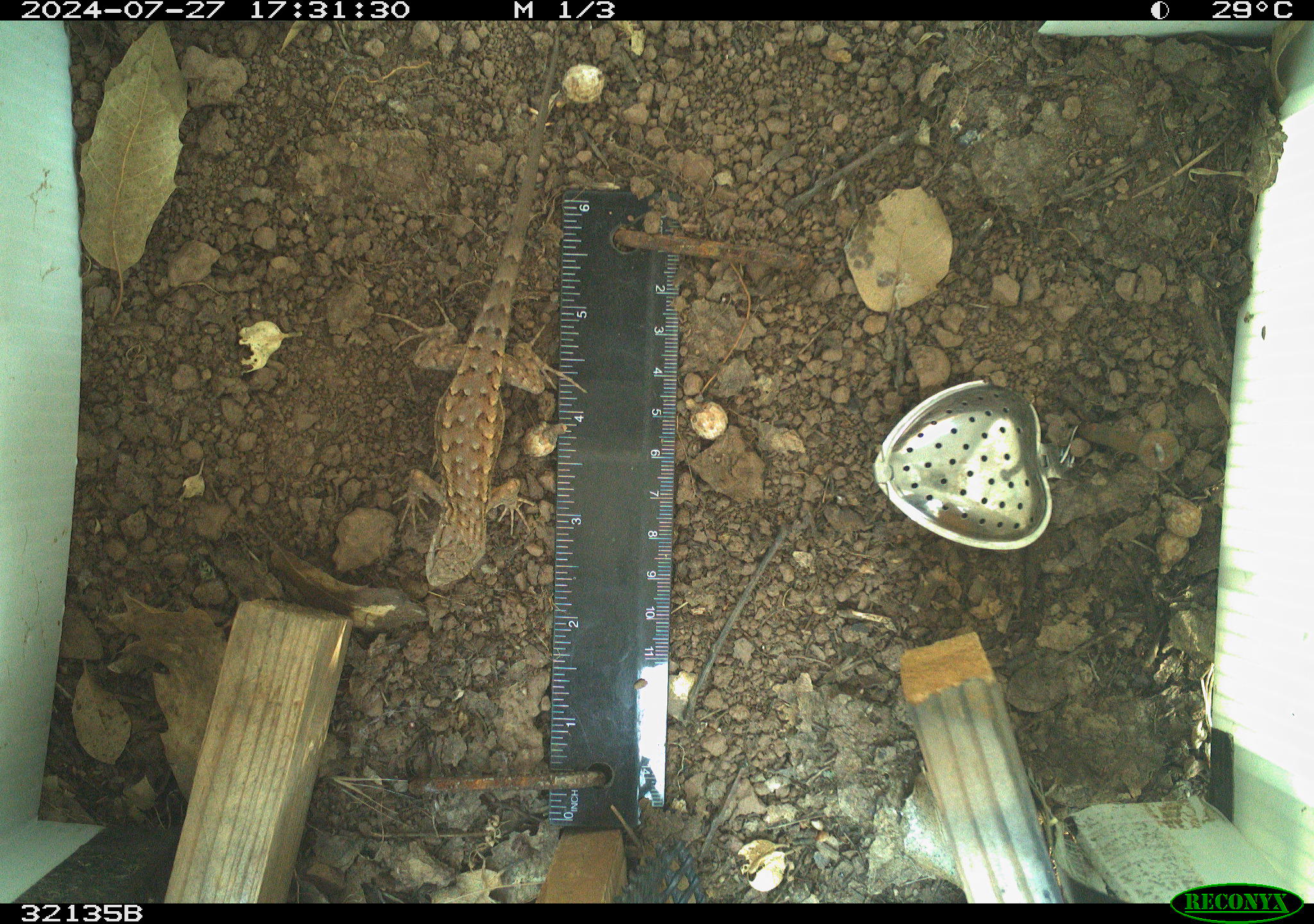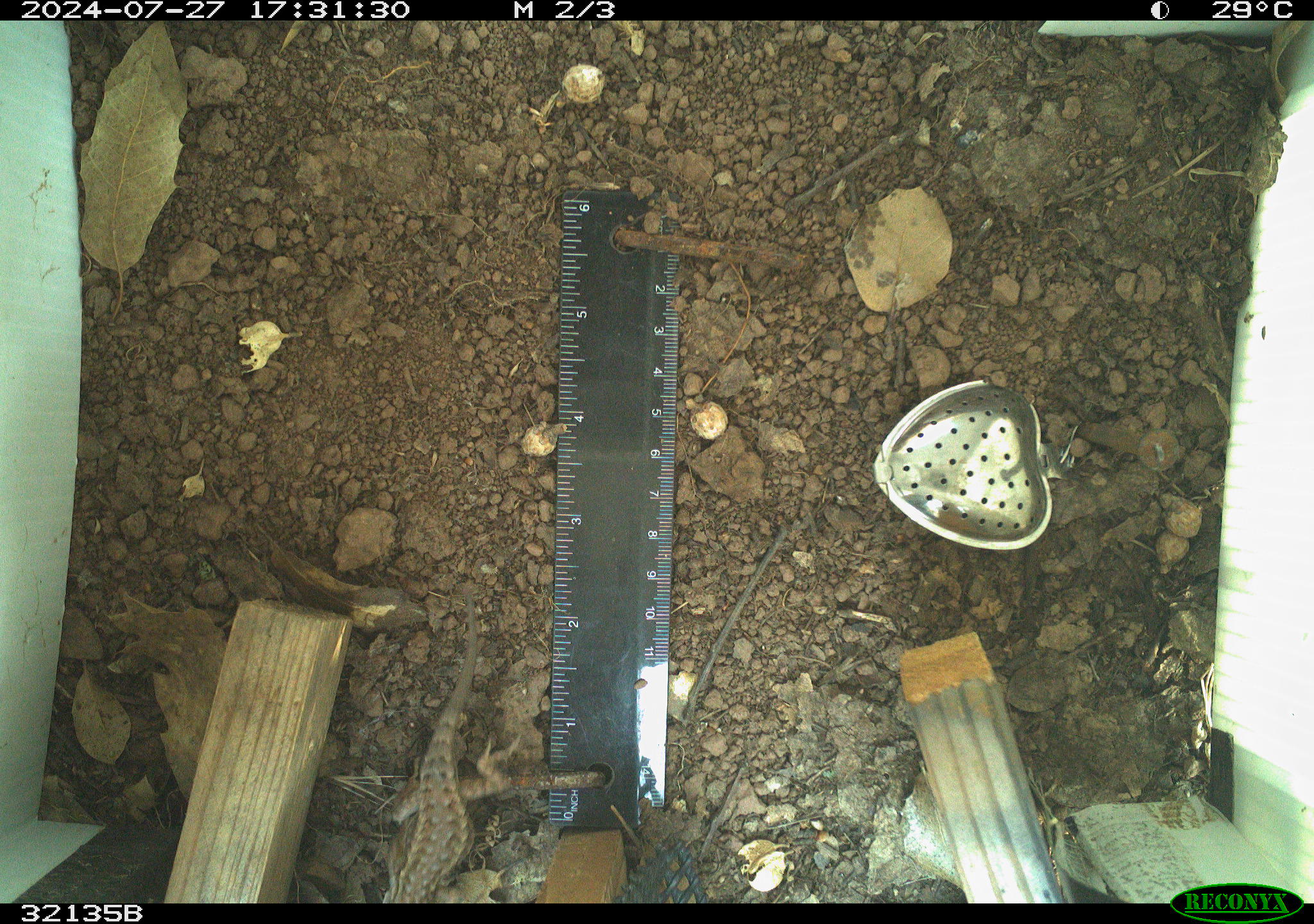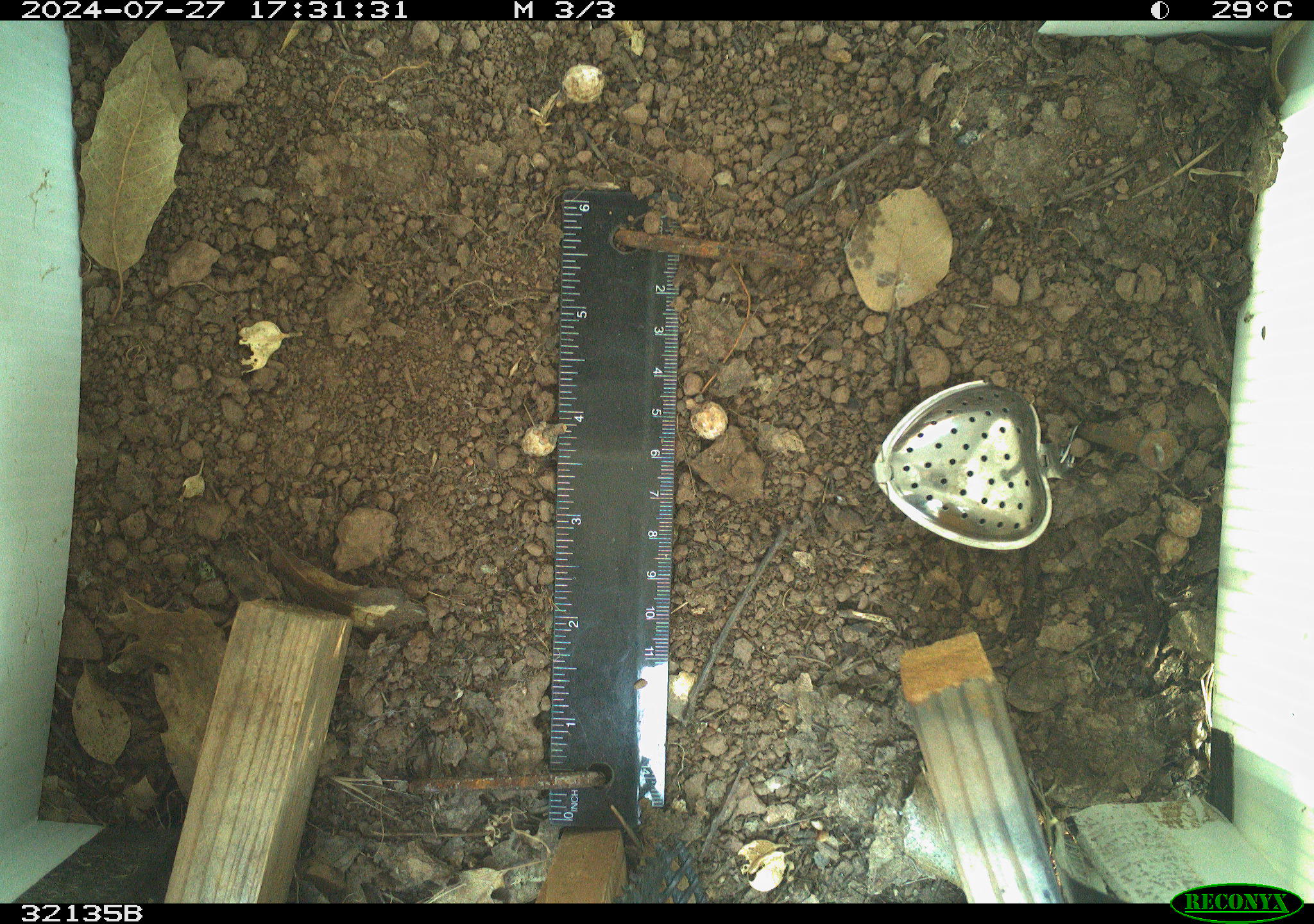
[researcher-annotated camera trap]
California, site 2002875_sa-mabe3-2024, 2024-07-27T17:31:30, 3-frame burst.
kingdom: Animalia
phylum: Chordata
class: Reptilia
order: Squamata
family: Phrynosomatidae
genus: Sceloporus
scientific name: Sceloporus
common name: spiny lizards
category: sceloporus species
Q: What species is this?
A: Sceloporus species (spiny lizards) (Sceloporus).